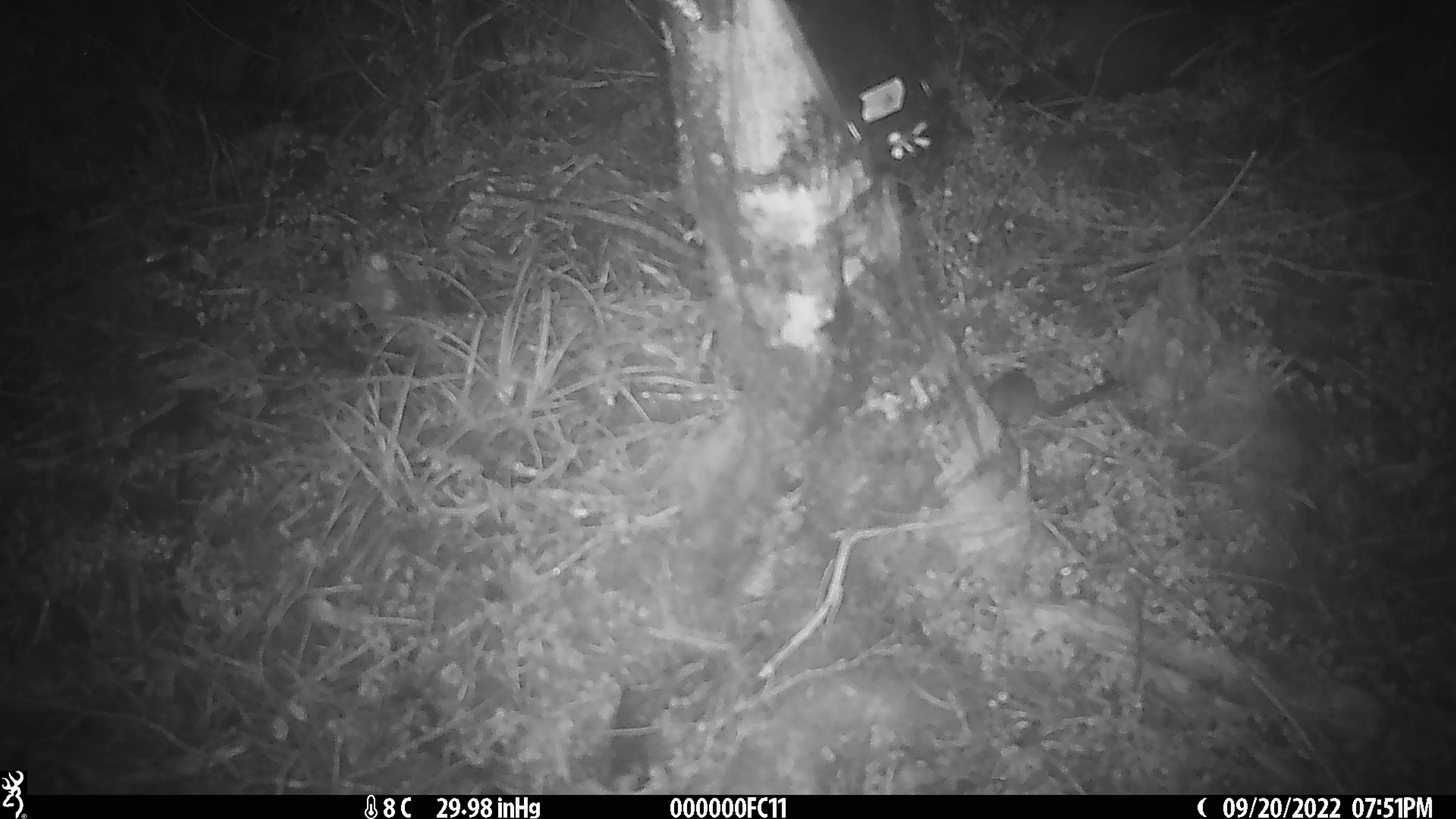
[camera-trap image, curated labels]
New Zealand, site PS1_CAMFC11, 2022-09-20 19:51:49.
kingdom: Animalia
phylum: Chordata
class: Mammalia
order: Rodentia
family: Muridae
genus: Mus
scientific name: Mus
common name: mouse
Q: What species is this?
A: Mouse (Mus).